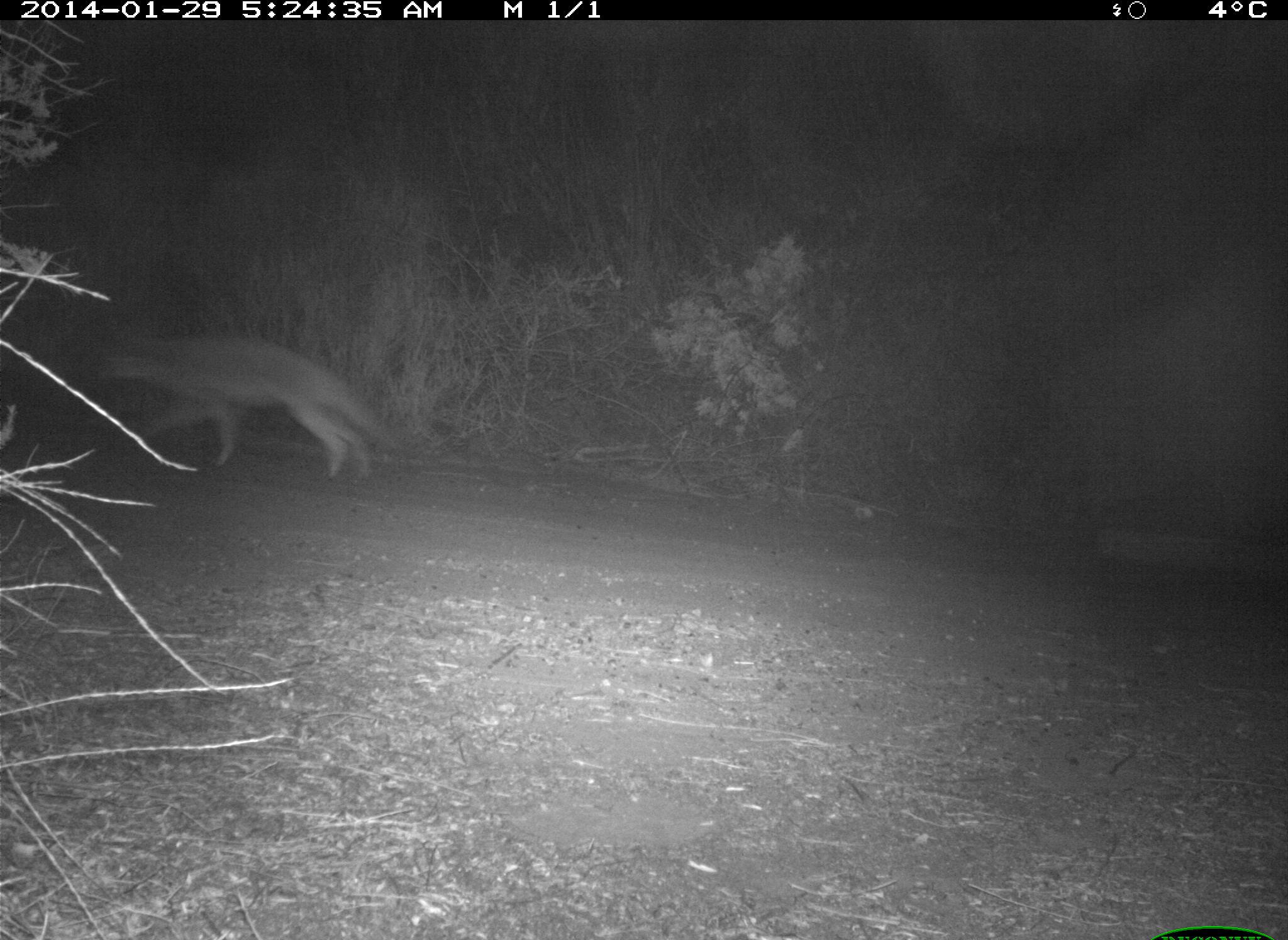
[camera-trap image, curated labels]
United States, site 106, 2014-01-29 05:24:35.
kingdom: Animalia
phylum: Chordata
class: Mammalia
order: Carnivora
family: Canidae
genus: Canis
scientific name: Canis latrans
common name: coyote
Coyote (Canis latrans).